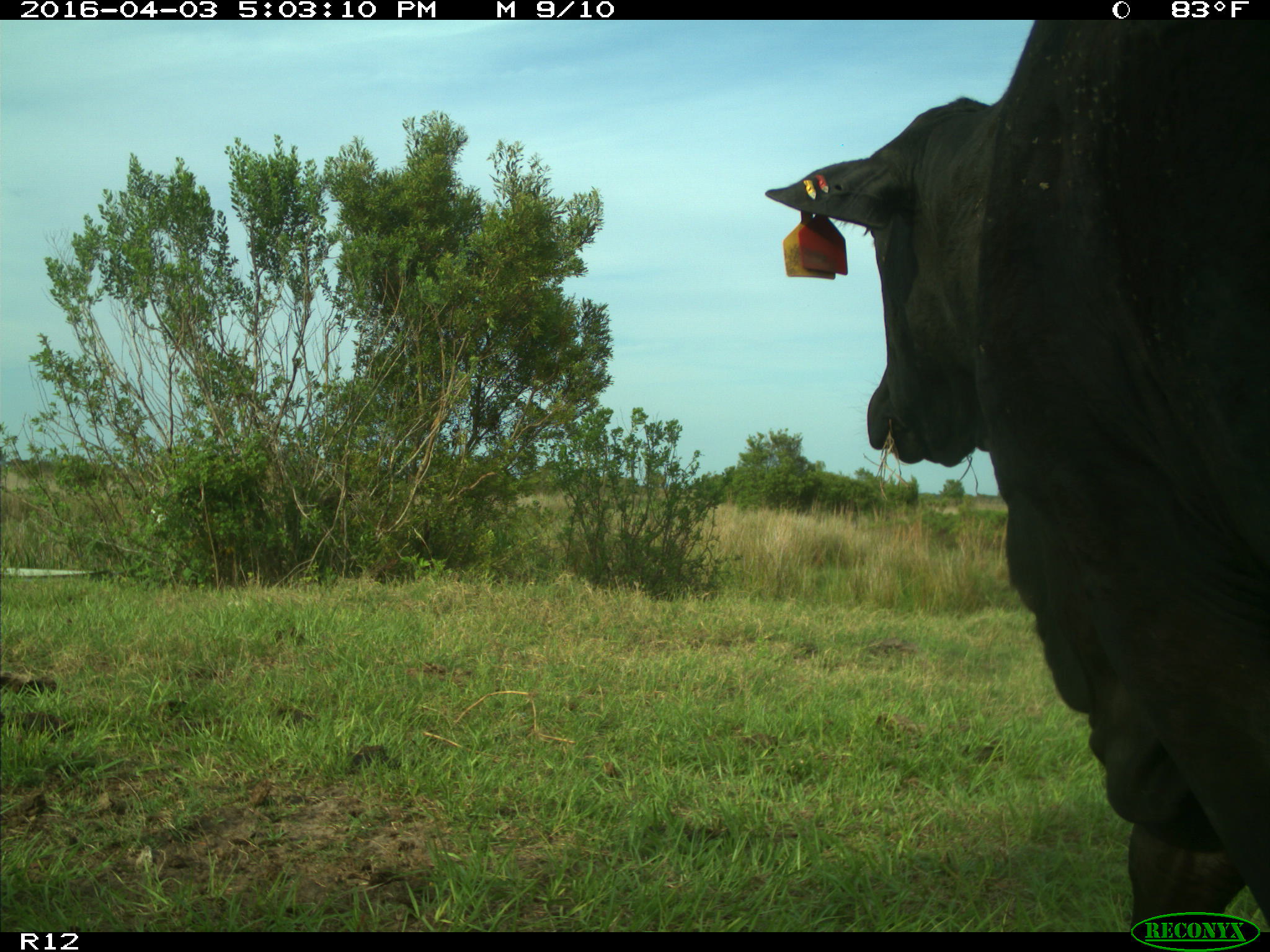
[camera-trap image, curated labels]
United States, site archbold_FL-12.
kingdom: Animalia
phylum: Chordata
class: Mammalia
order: Artiodactyla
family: Bovidae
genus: Bos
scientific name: Bos taurus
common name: domestic cow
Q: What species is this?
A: Bos taurus (domestic cow).